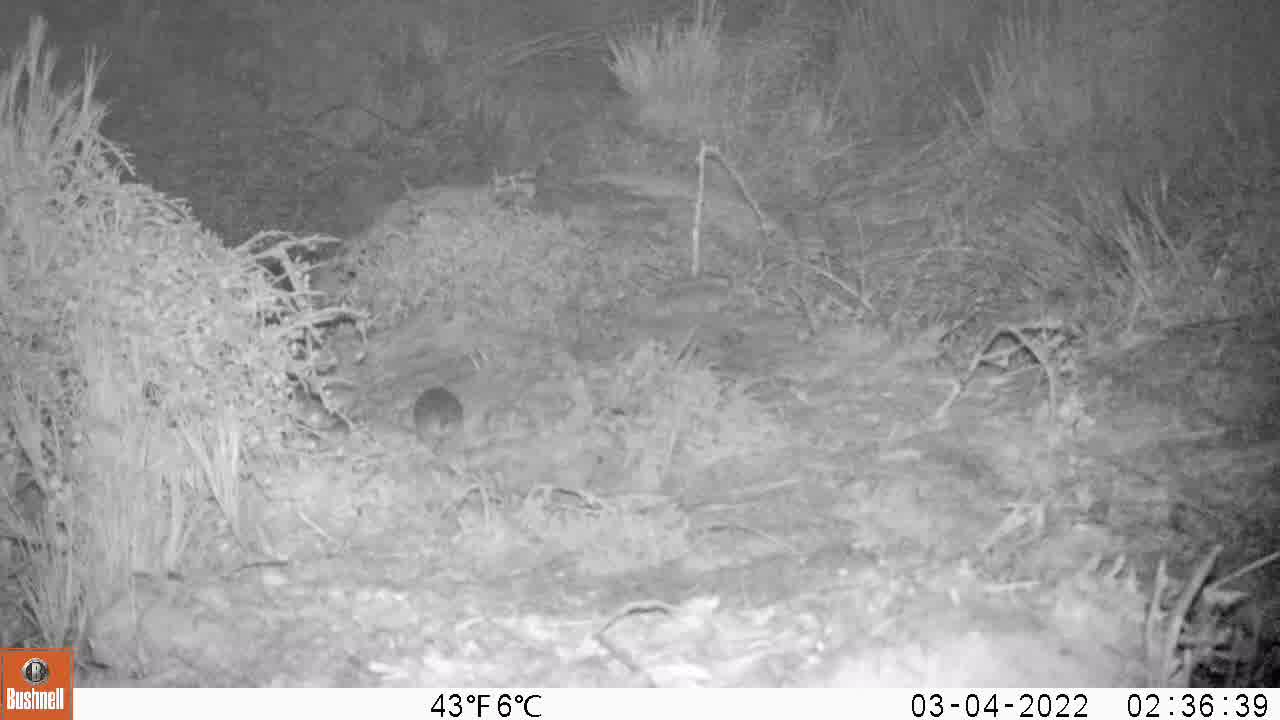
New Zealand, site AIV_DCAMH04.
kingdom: Animalia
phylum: Chordata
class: Mammalia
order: Rodentia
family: Muridae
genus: Mus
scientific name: Mus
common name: mouse